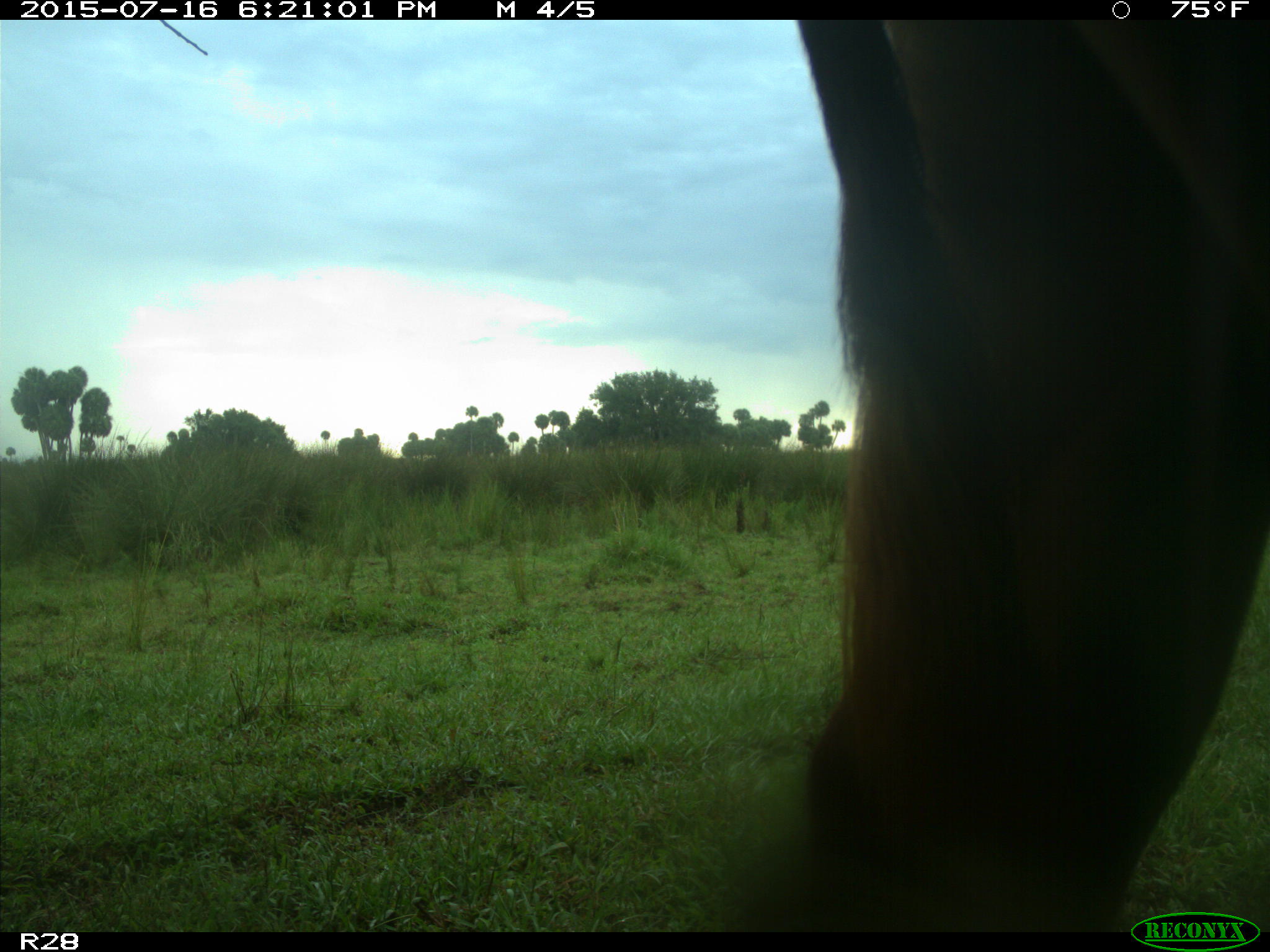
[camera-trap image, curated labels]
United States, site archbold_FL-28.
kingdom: Animalia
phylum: Chordata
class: Mammalia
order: Artiodactyla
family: Bovidae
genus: Bos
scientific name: Bos taurus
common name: domestic cow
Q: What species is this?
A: Bos taurus (domestic cow).